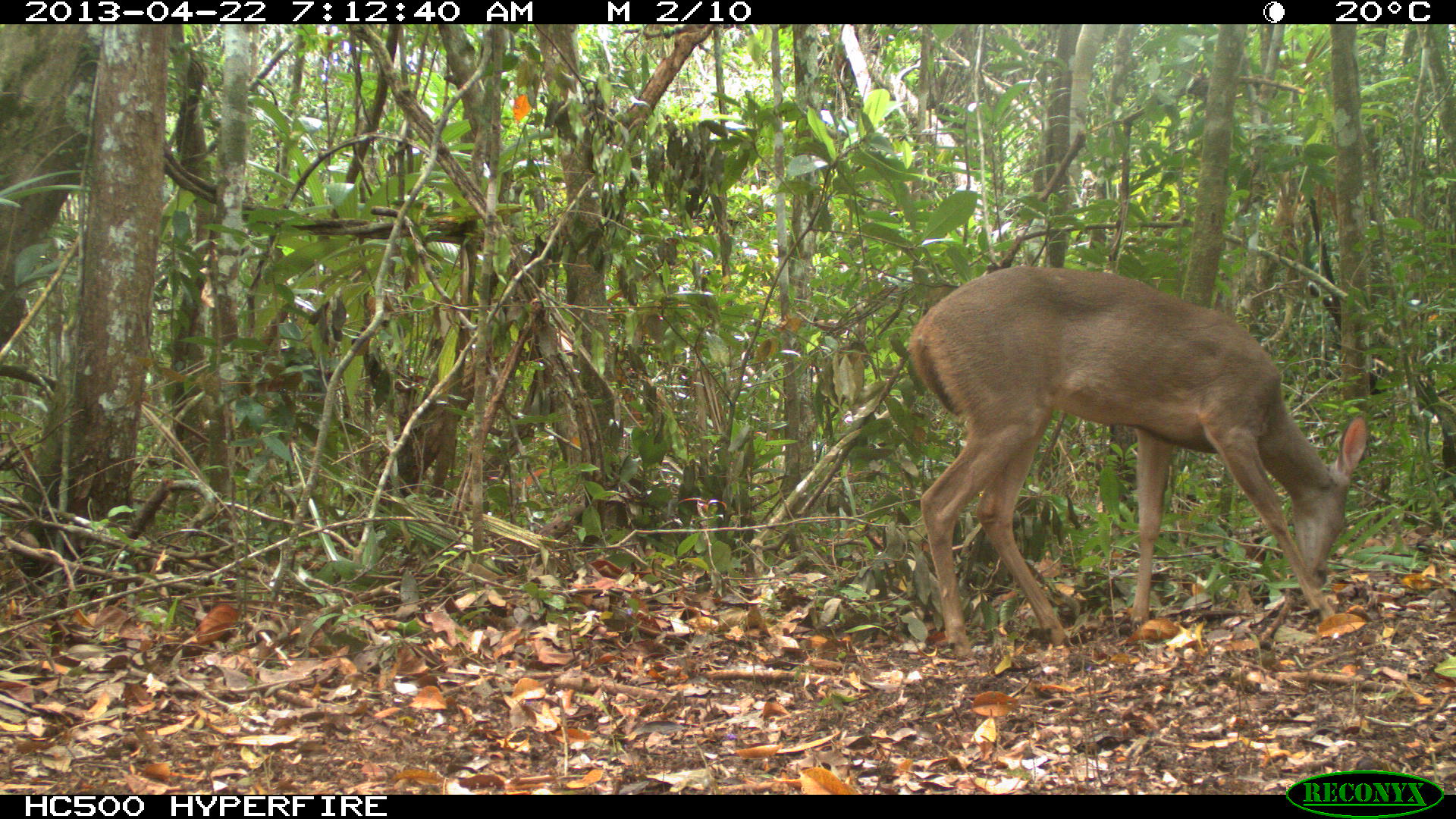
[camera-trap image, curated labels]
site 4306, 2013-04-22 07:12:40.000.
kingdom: Animalia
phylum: Chordata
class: Mammalia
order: Artiodactyla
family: Cervidae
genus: Odocoileus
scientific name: Odocoileus virginianus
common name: white-tailed deer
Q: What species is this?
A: Odocoileus virginianus (white-tailed deer).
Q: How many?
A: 1.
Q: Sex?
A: Female.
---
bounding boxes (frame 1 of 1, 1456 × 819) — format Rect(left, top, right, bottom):
odocoileus virginianus: Rect(903, 264, 1368, 660)